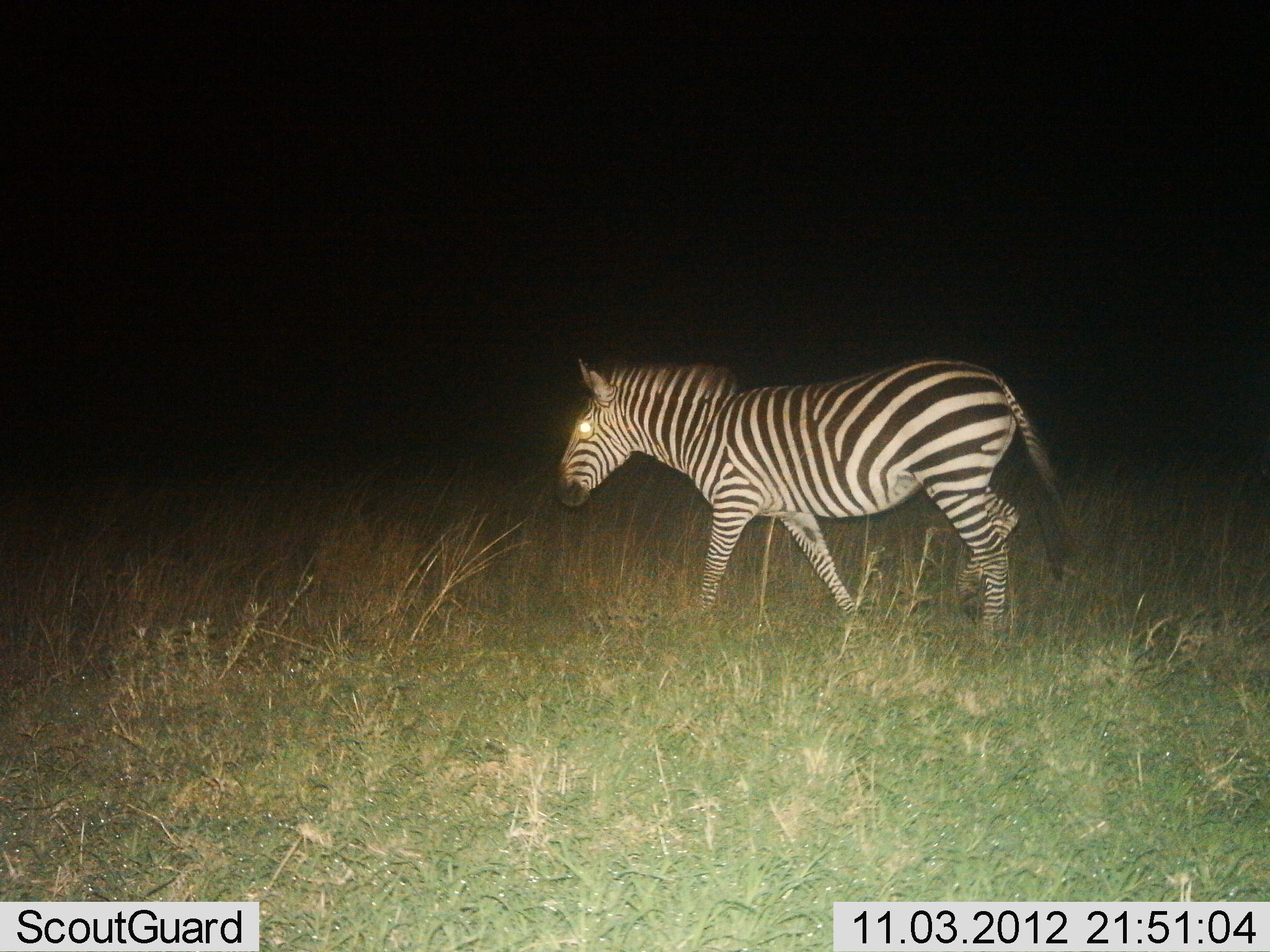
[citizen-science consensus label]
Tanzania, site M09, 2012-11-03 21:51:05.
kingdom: Animalia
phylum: Chordata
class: Mammalia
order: Perissodactyla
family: Equidae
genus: Equus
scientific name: Equus quagga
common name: plains zebra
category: zebra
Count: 1.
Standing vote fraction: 10%.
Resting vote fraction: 0%.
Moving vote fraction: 90%.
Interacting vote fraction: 0%.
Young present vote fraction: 0%.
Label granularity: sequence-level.